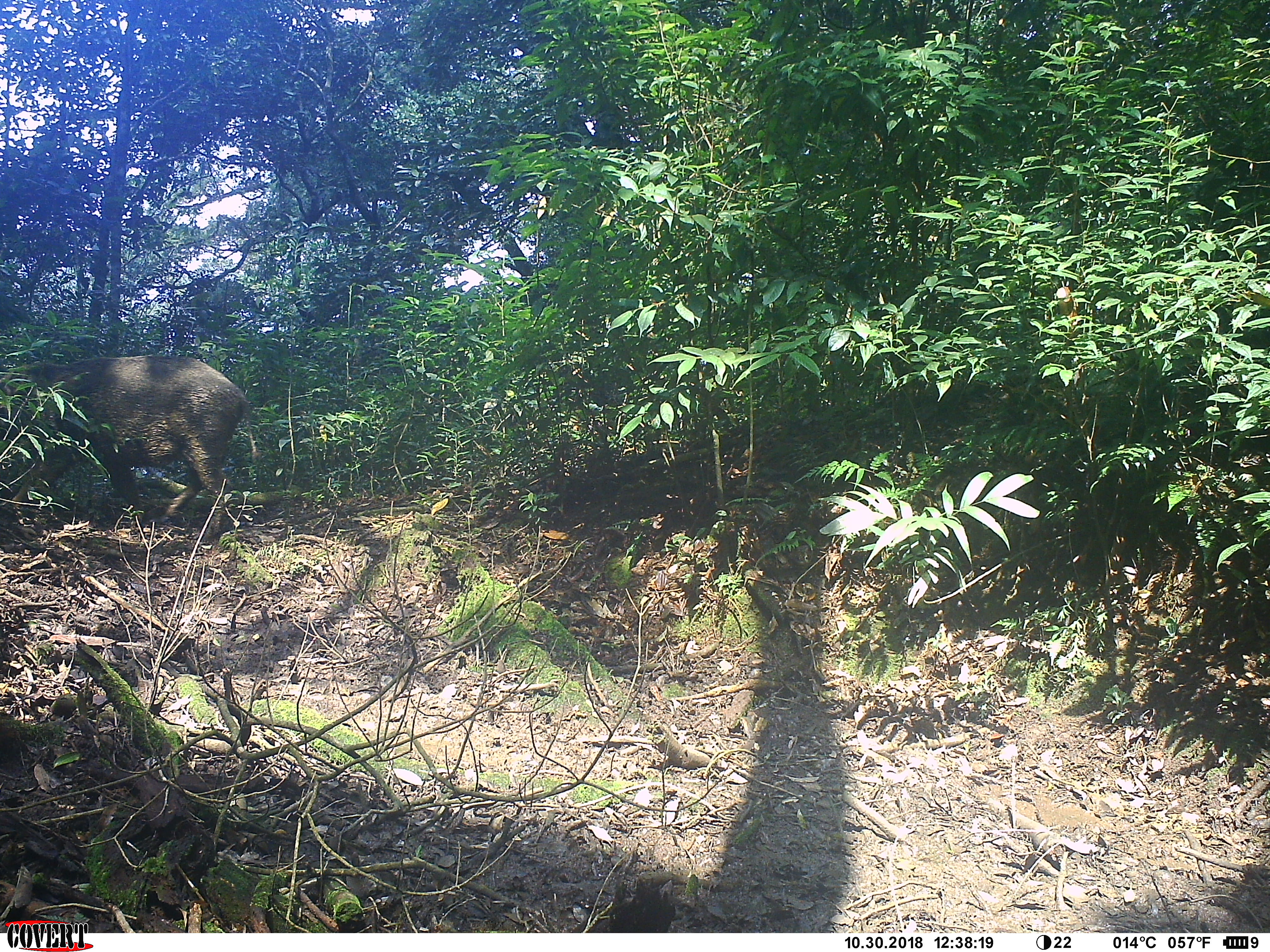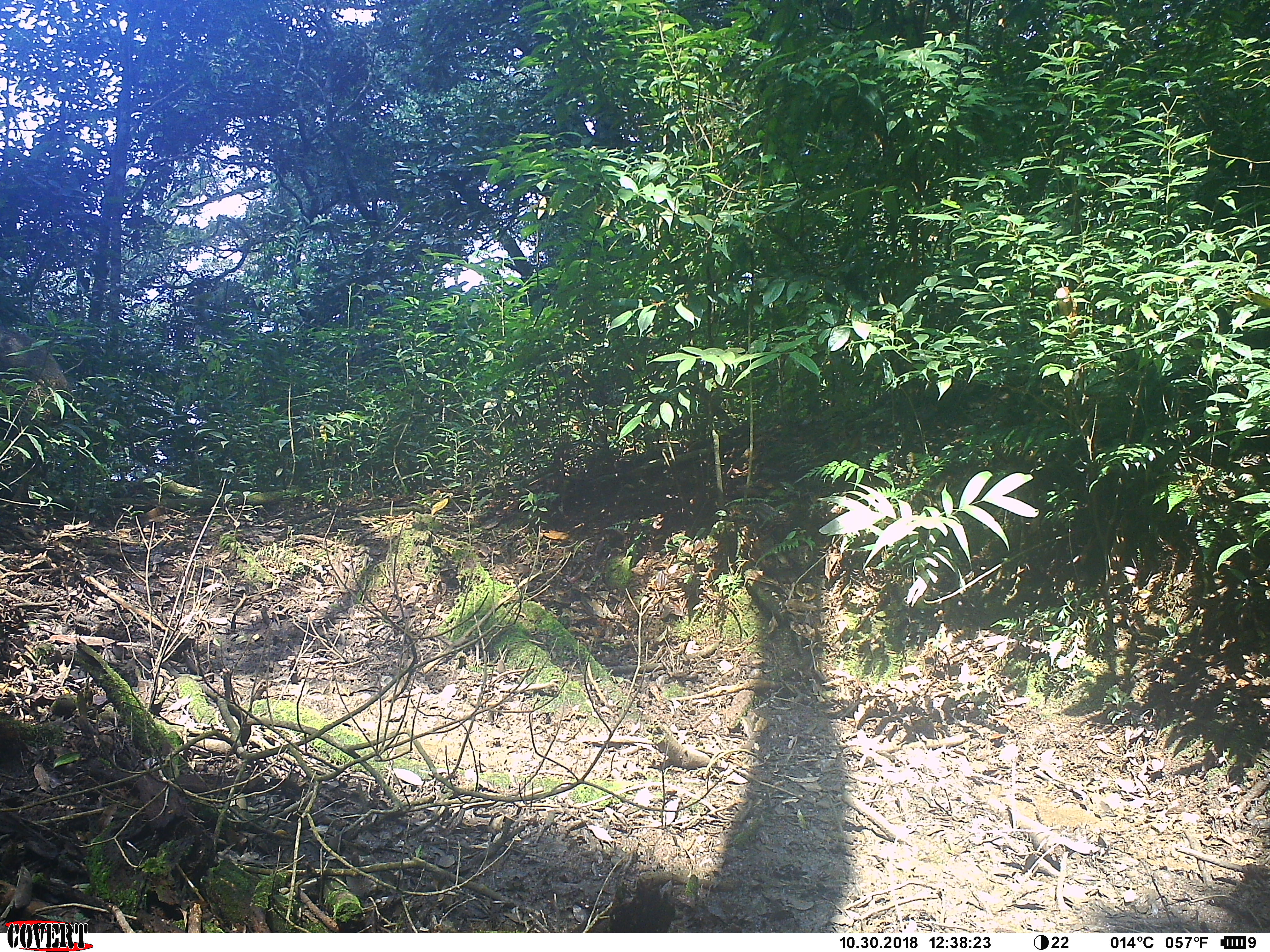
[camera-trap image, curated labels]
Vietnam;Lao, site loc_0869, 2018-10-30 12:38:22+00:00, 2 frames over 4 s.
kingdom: Animalia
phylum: Chordata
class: Mammalia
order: Artiodactyla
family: Suidae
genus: Sus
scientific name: Sus scrofa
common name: eurasian wild pig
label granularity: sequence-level